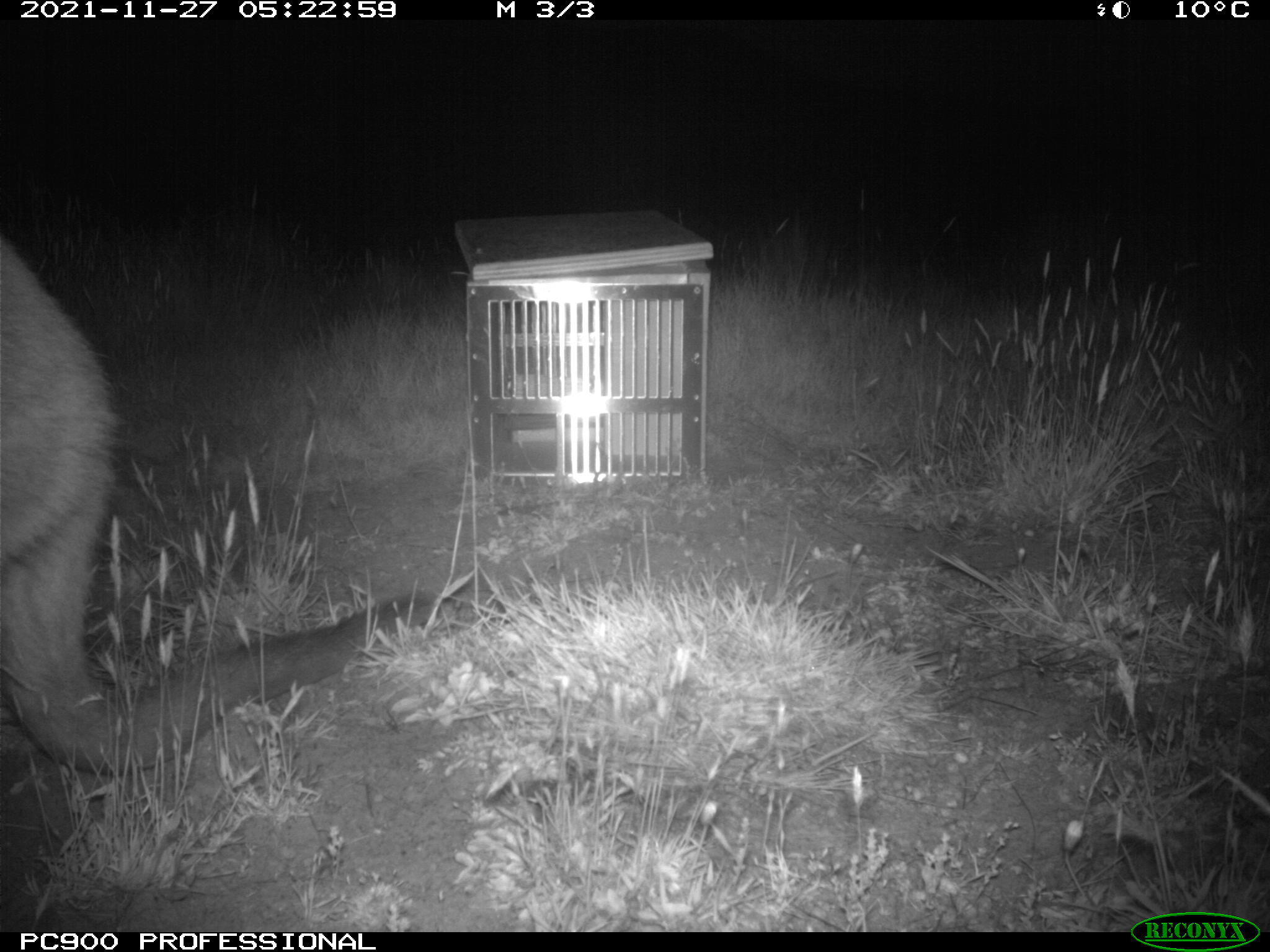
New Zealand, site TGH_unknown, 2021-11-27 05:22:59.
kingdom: Animalia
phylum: Chordata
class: Mammalia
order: Diprotodontia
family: Macropodidae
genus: Notamacropus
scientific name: Notamacropus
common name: wallaby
Wallaby (Notamacropus).